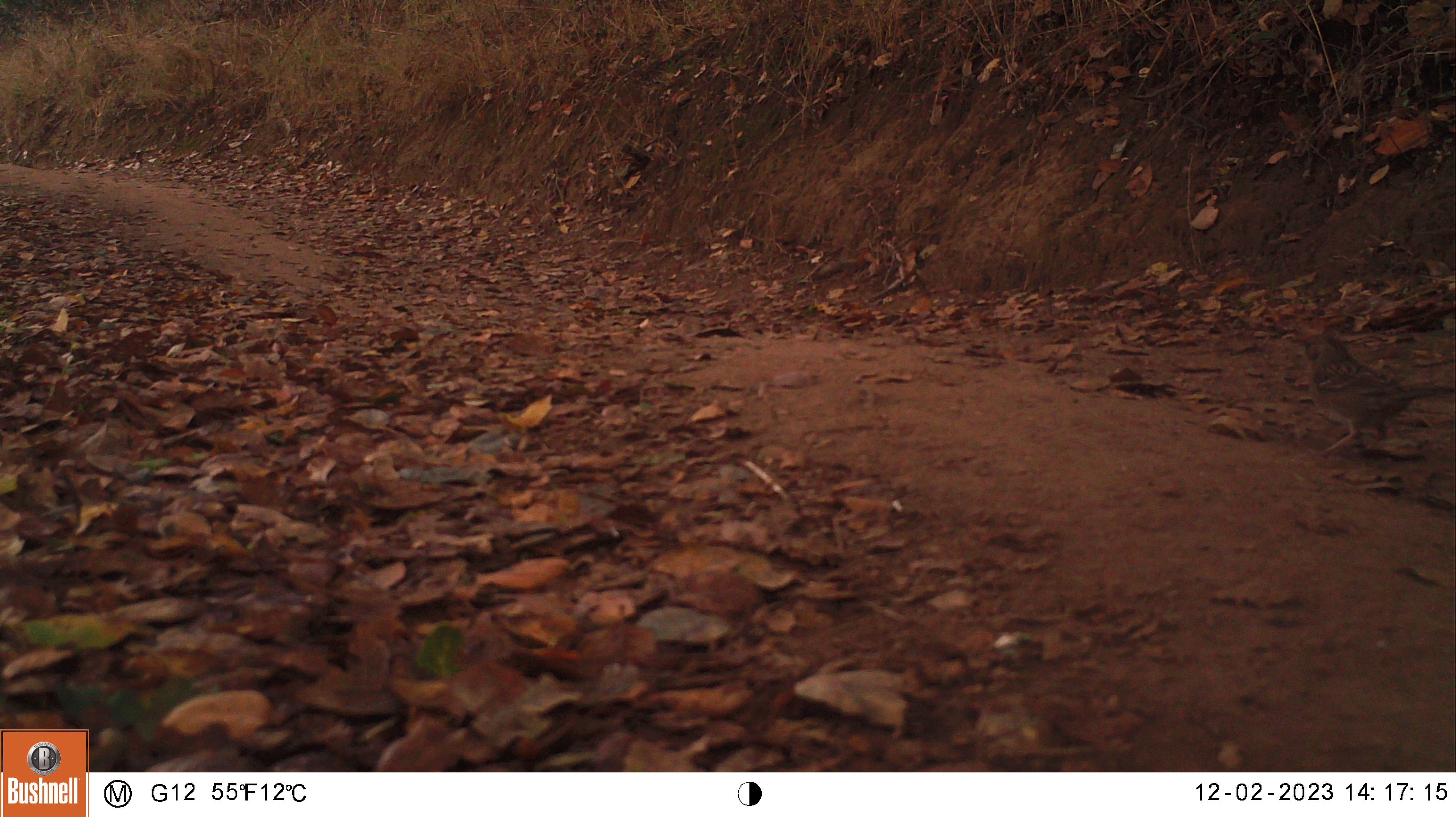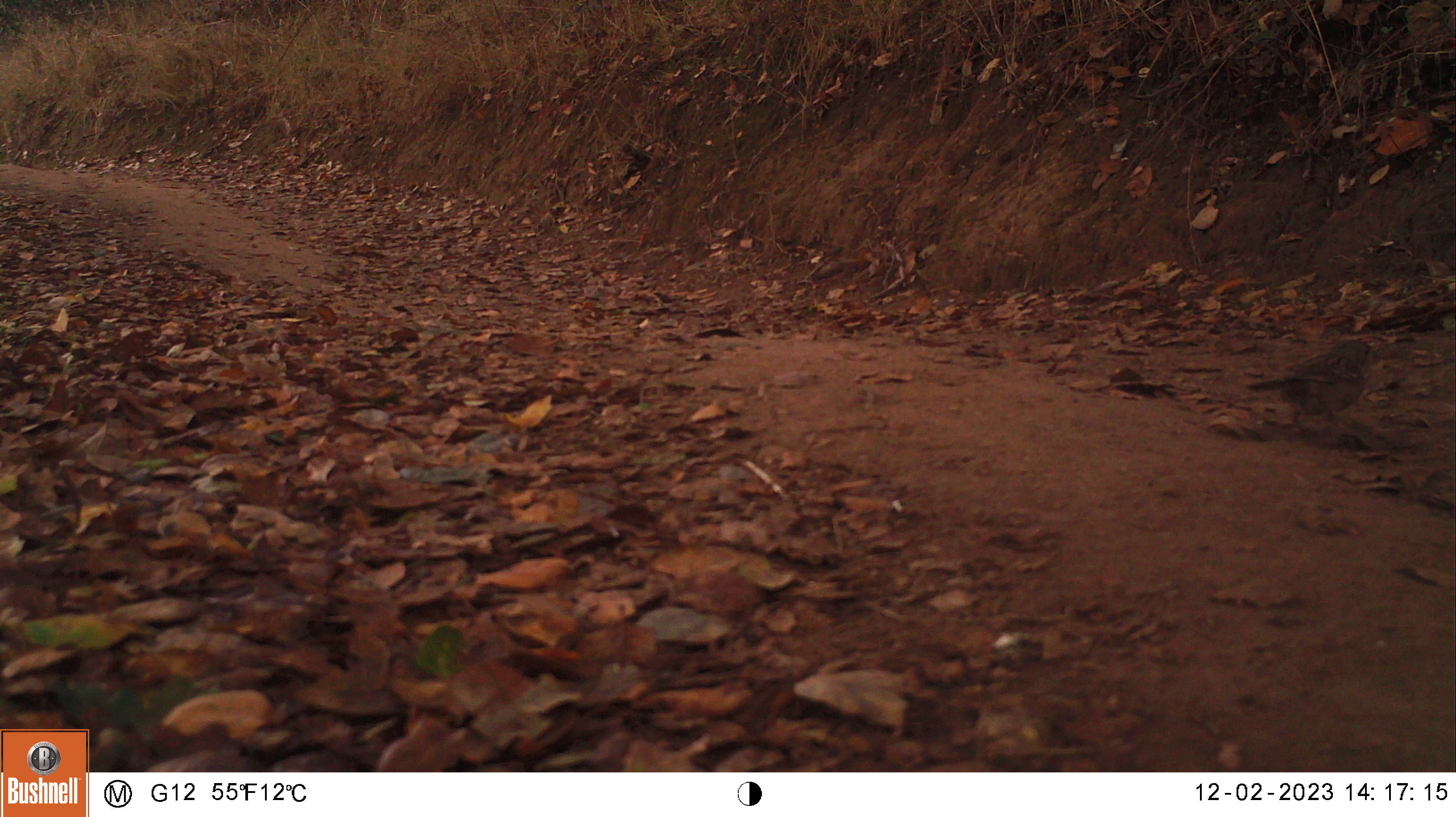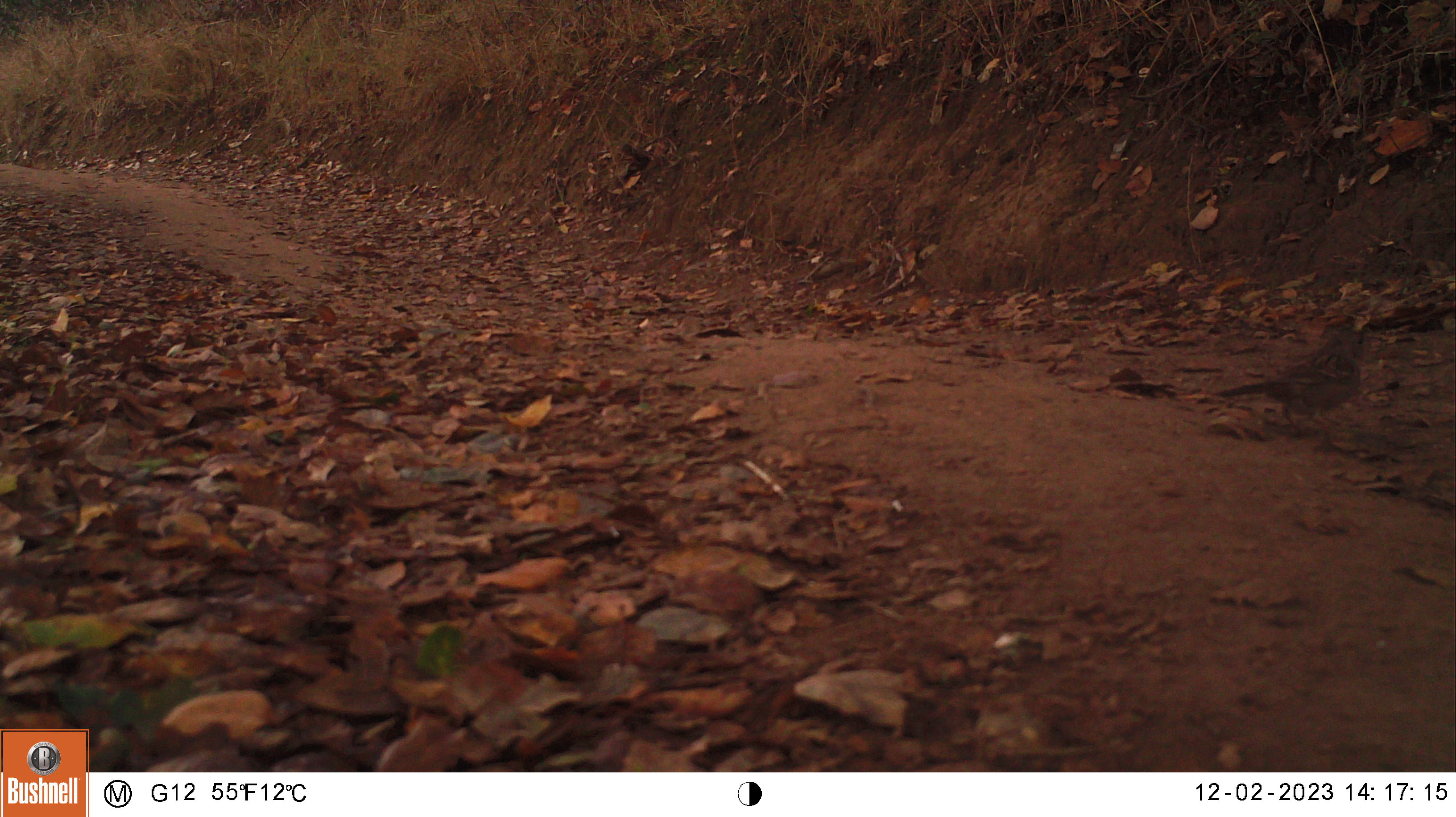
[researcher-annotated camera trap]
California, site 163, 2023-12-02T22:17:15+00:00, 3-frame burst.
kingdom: Animalia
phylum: Chordata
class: Aves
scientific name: Aves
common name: bird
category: unknown bird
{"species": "unknown bird (bird) (Aves)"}